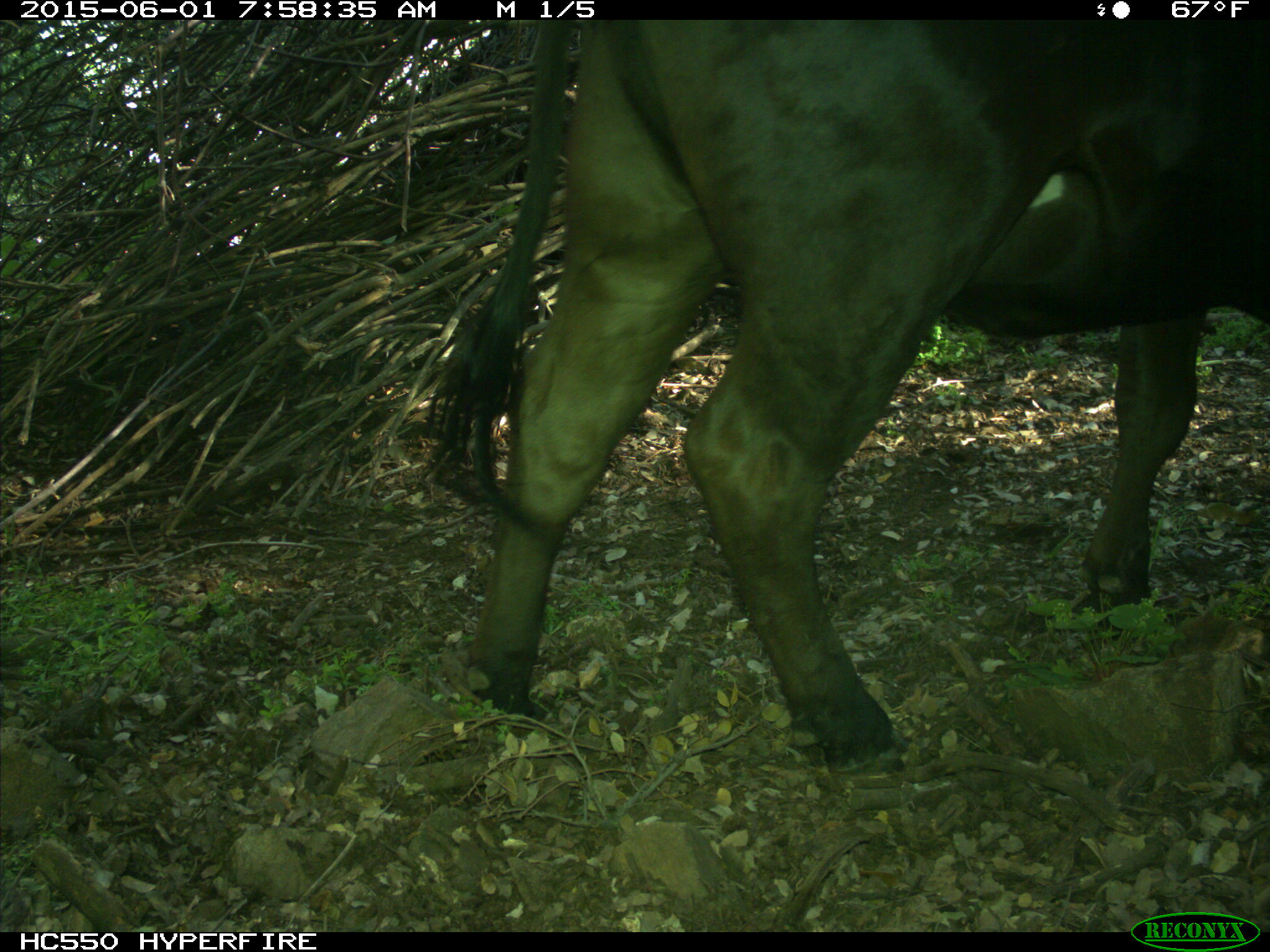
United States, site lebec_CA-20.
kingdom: Animalia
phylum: Chordata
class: Mammalia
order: Artiodactyla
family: Bovidae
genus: Bos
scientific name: Bos taurus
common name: domestic cow